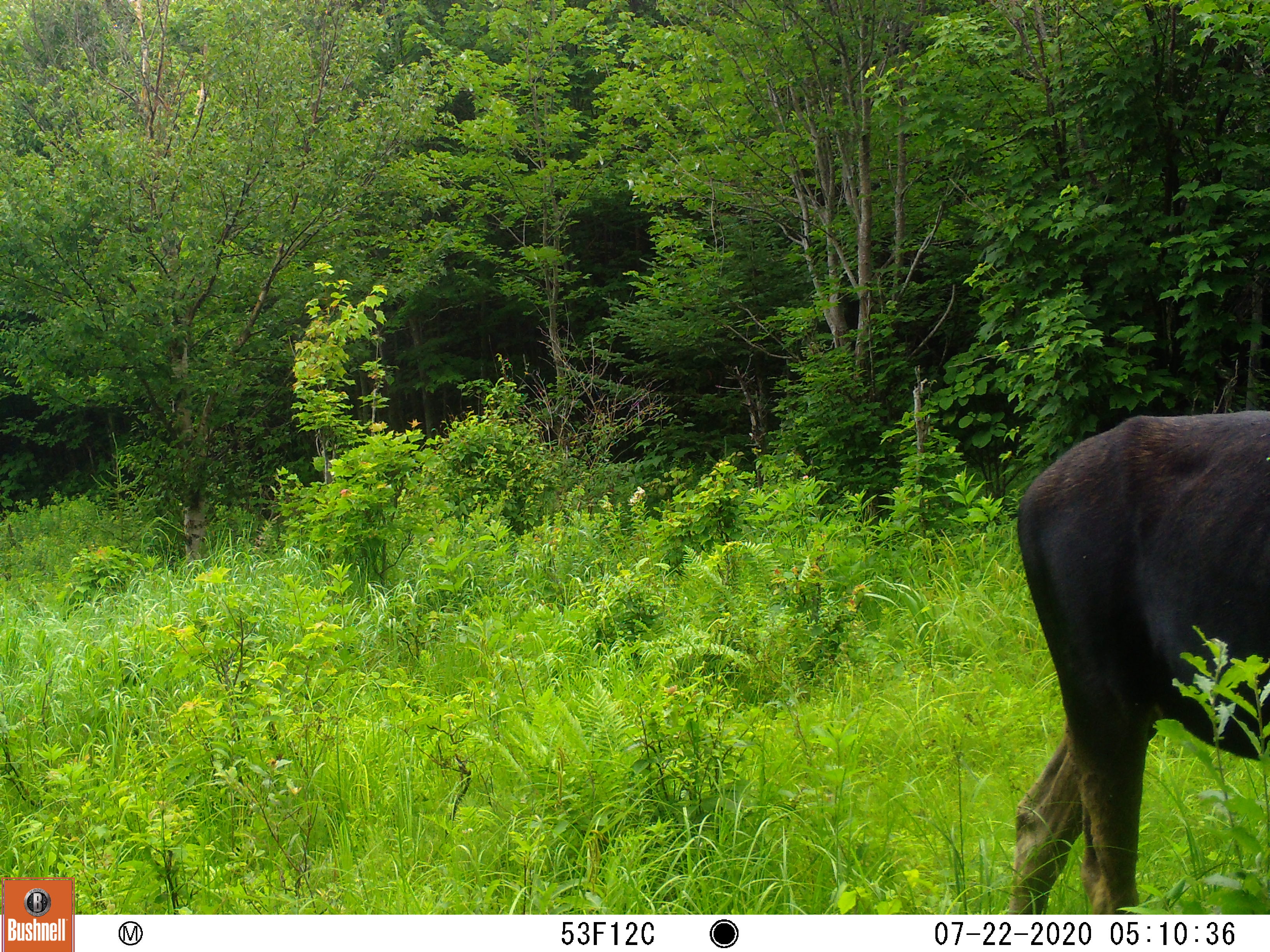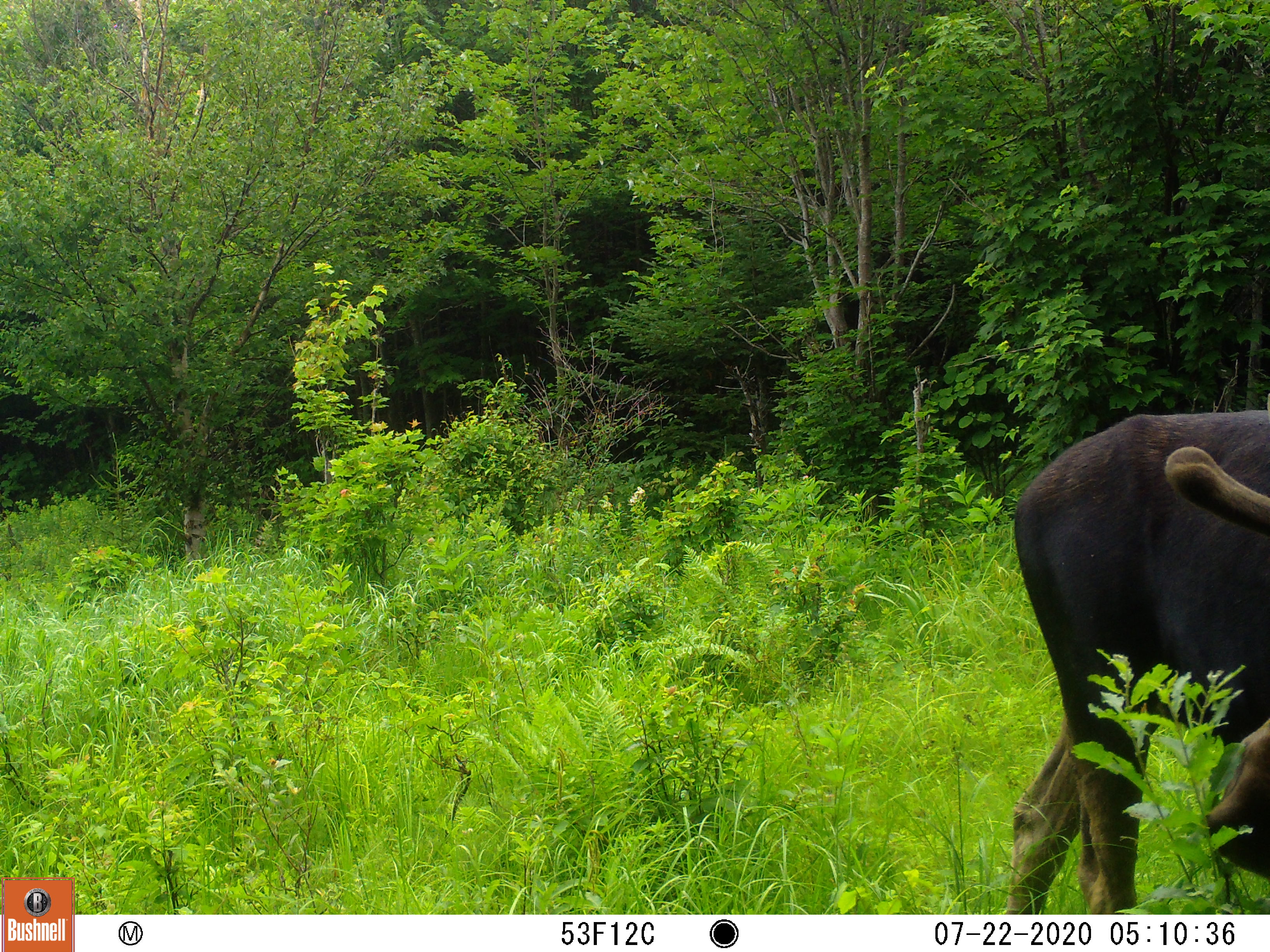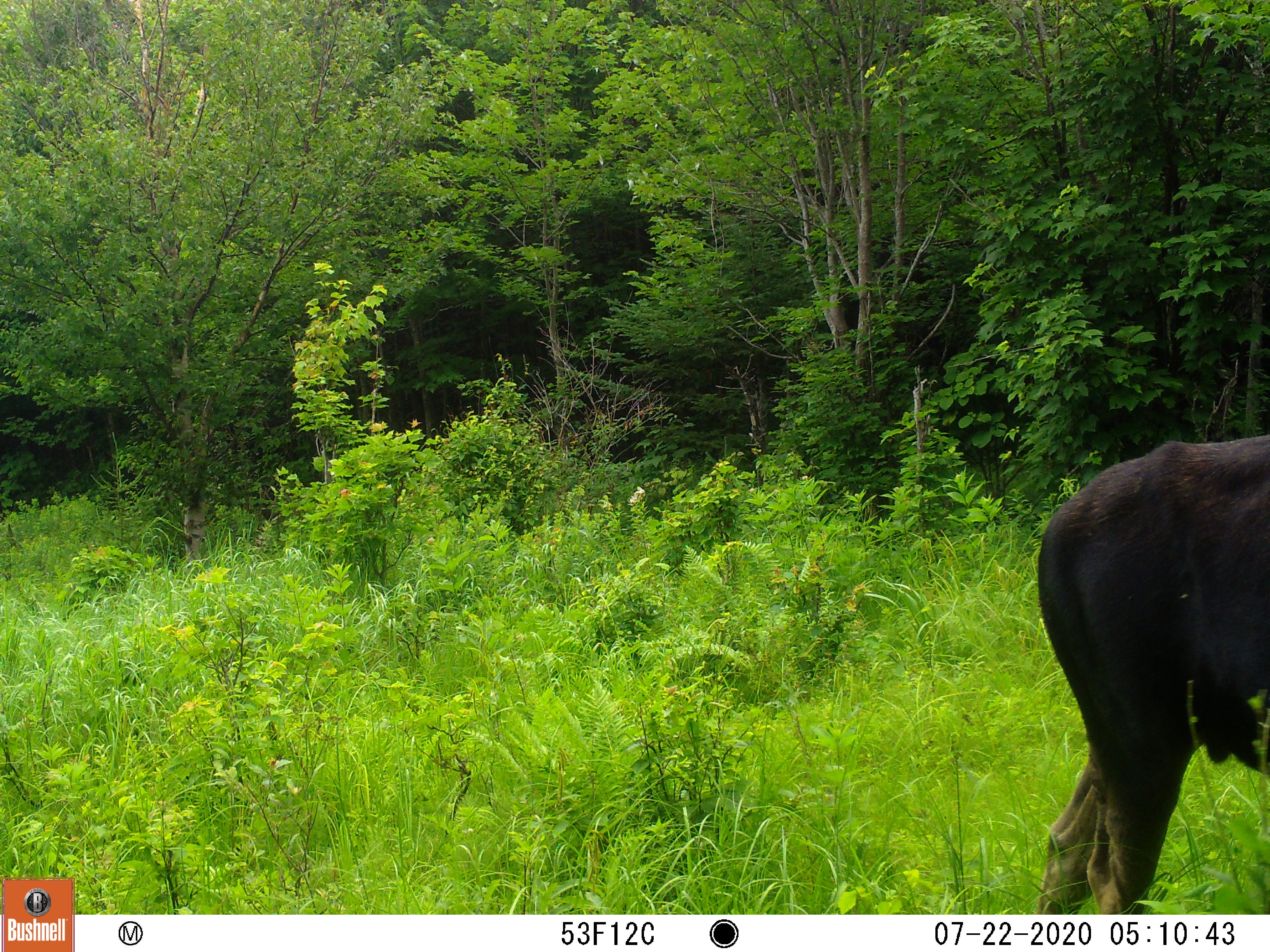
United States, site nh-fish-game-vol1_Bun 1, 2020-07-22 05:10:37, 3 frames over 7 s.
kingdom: Animalia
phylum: Chordata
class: Mammalia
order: Artiodactyla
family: Cervidae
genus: Alces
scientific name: Alces alces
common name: moose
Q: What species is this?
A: Moose (Alces alces).